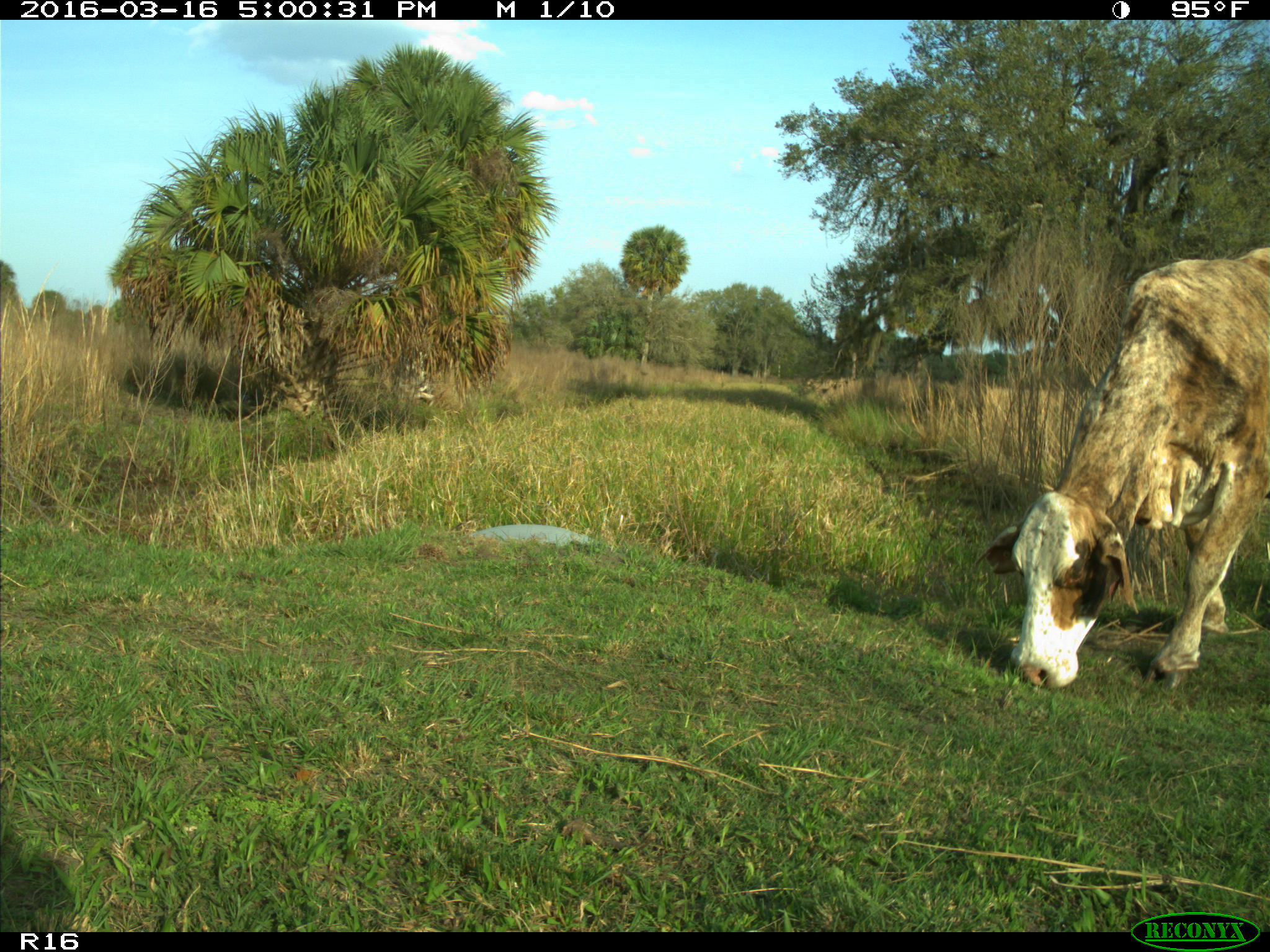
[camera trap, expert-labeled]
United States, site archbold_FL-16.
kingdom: Animalia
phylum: Chordata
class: Mammalia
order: Artiodactyla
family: Bovidae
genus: Bos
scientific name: Bos taurus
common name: domestic cow